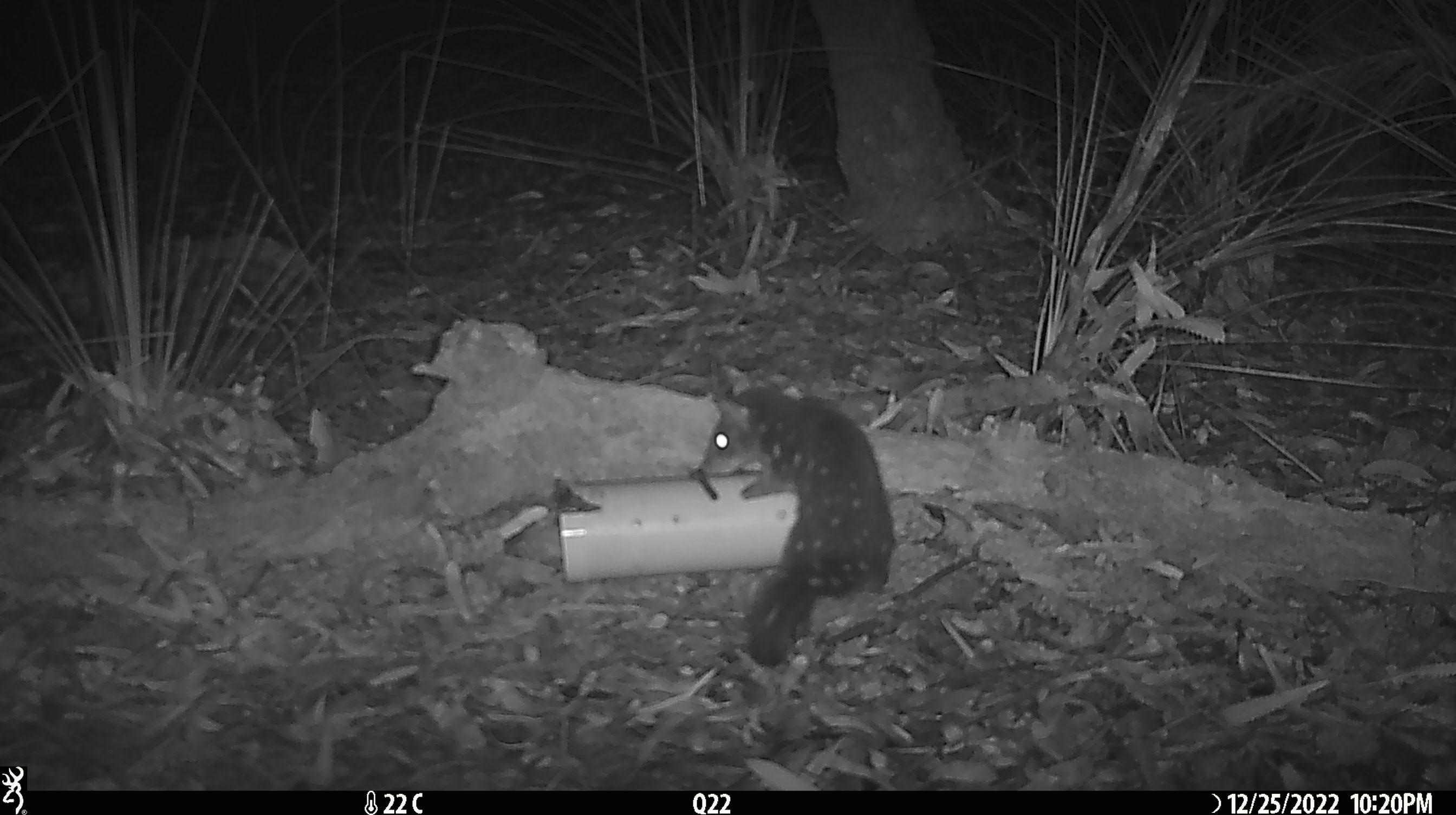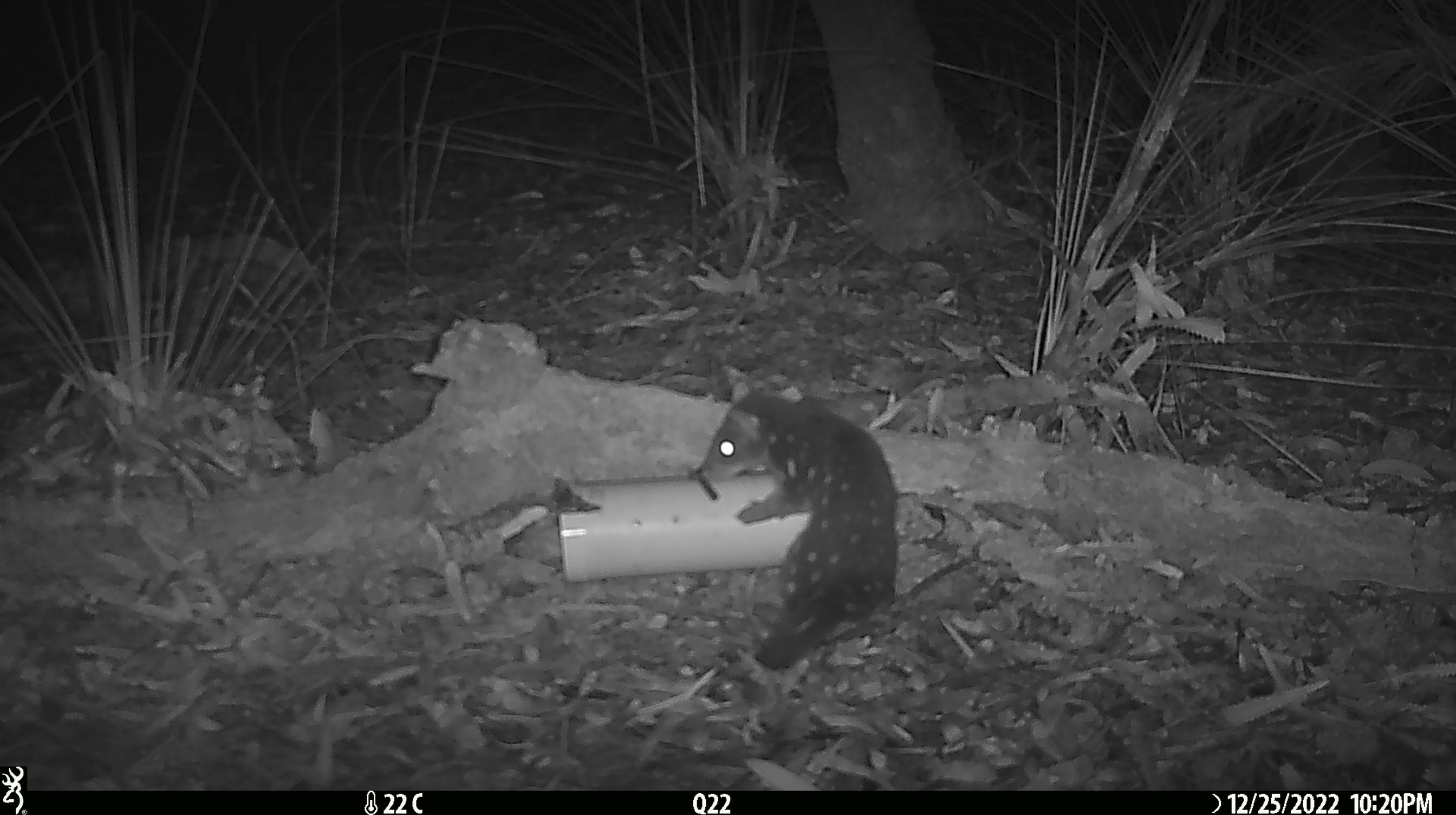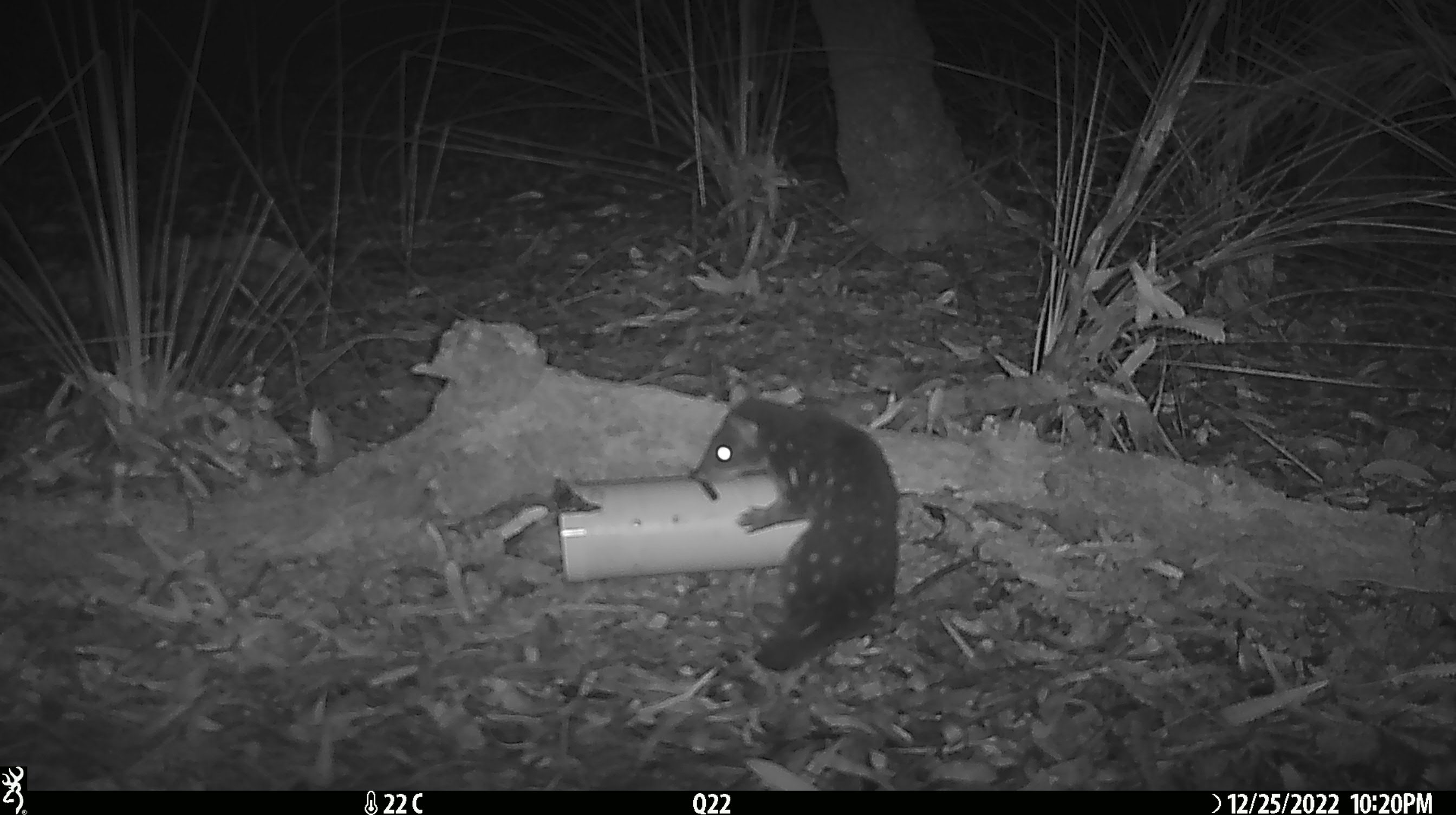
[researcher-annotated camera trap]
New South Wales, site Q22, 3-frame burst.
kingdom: Animalia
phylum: Chordata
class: Mammalia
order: Dasyuromorphia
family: Dasyuridae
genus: Dasyurus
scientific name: Dasyurus maculatus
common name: spotted-tailed quoll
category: quoll